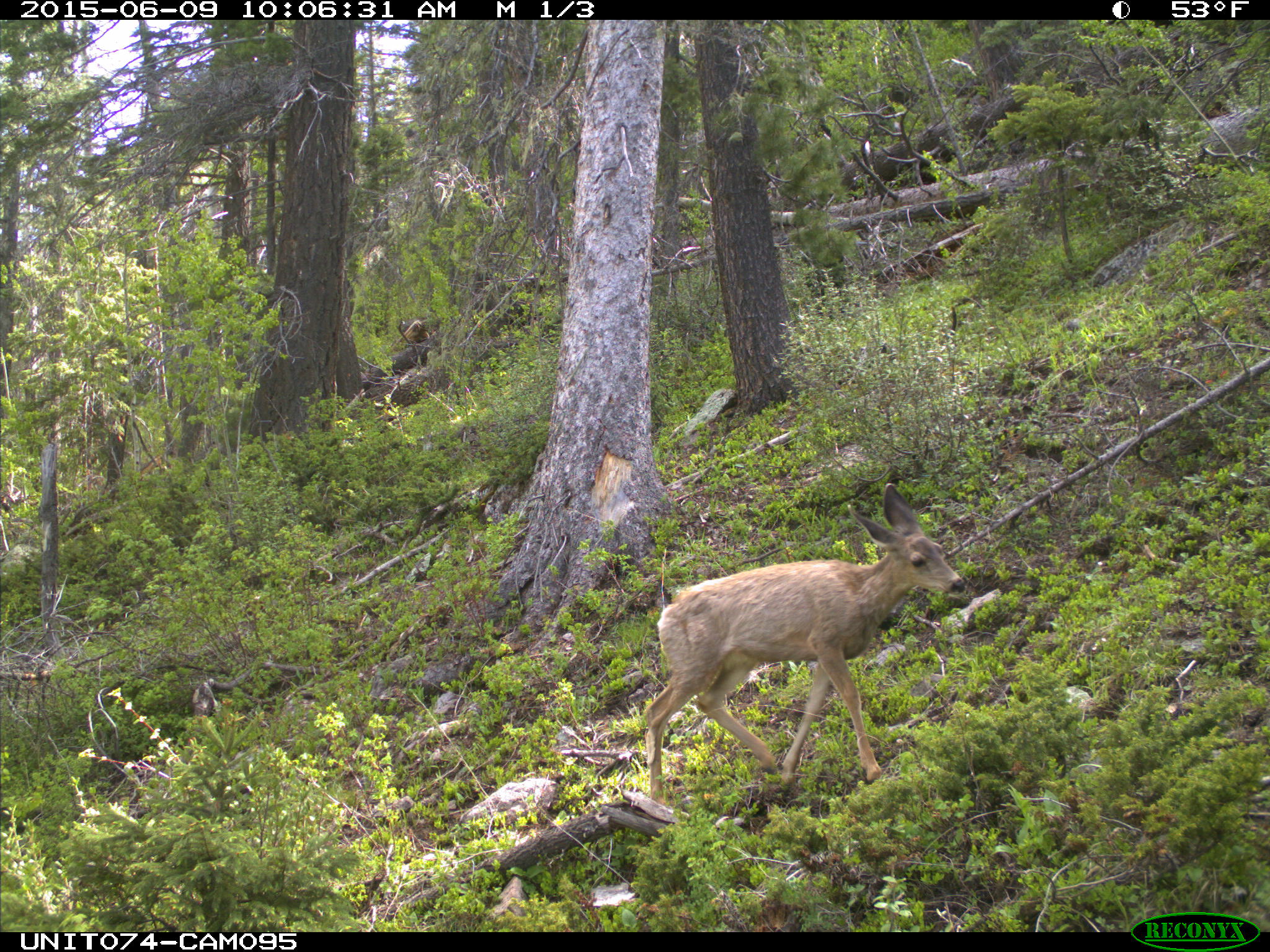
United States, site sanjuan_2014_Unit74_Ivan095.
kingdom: Animalia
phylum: Chordata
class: Mammalia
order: Artiodactyla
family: Cervidae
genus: Odocoileus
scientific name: Odocoileus hemionus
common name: mule deer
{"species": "Odocoileus hemionus (mule deer)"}